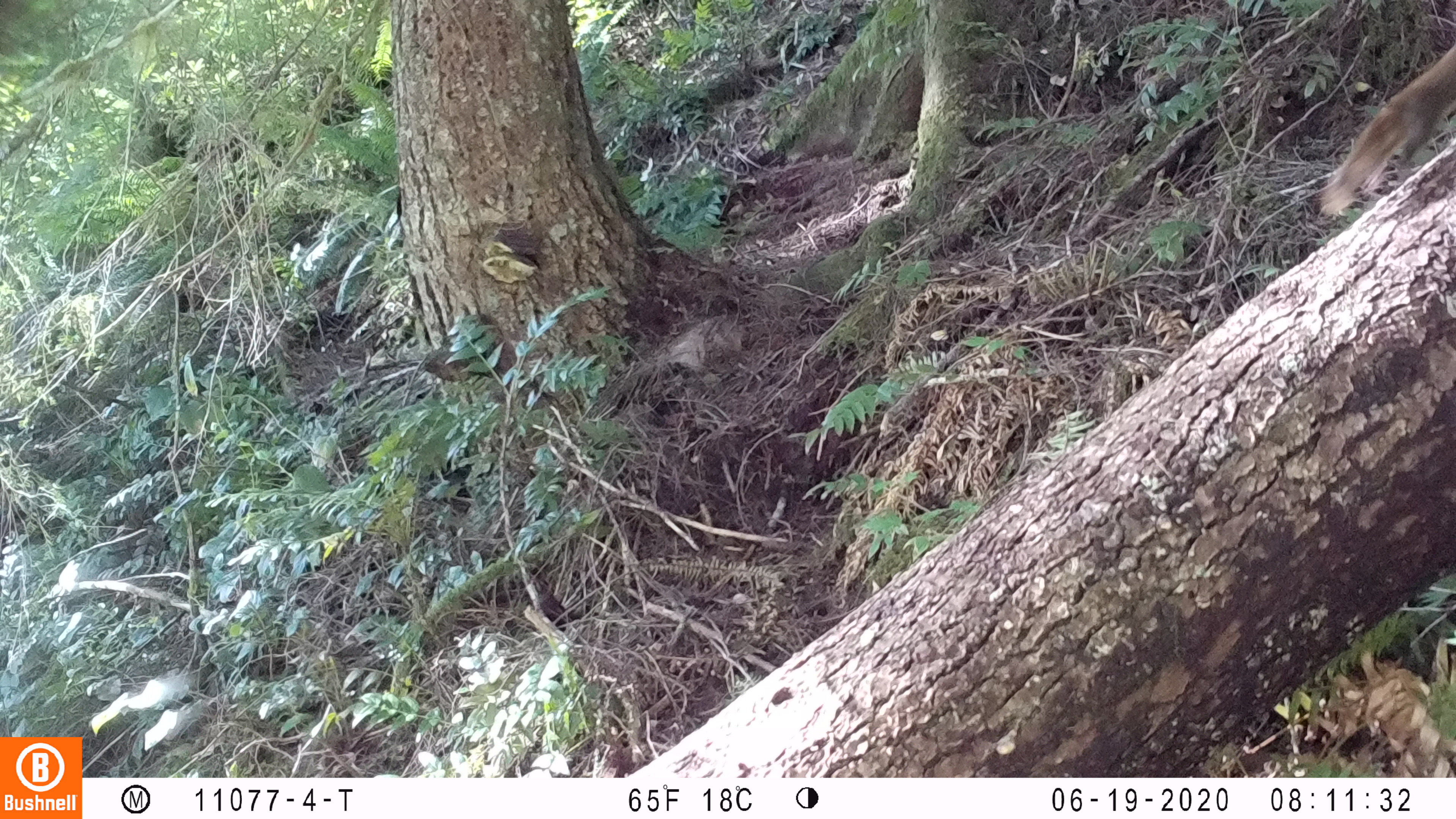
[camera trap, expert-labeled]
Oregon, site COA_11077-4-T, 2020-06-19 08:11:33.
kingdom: Animalia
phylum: Chordata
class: Mammalia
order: Rodentia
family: Sciuridae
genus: Sciurus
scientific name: Sciurus griseus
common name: western gray squirrel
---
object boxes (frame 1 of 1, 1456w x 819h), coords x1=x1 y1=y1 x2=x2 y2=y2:
western gray squirrel: x1=1316 y1=42 x2=1451 y2=222